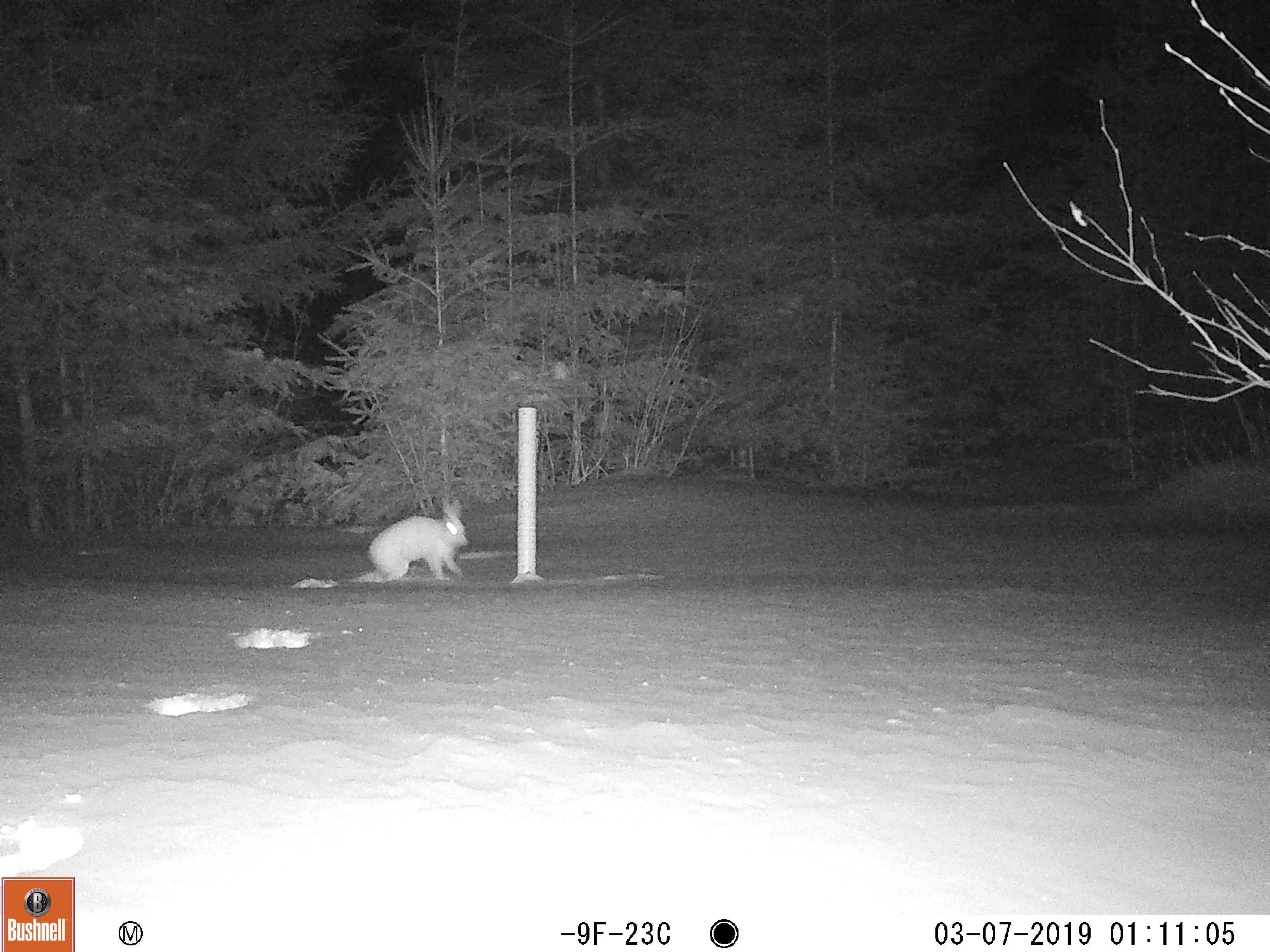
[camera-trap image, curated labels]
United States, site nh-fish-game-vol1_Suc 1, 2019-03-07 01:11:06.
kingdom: Animalia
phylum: Chordata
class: Mammalia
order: Lagomorpha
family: Leporidae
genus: Lepus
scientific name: Lepus americanus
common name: snowshoe hare